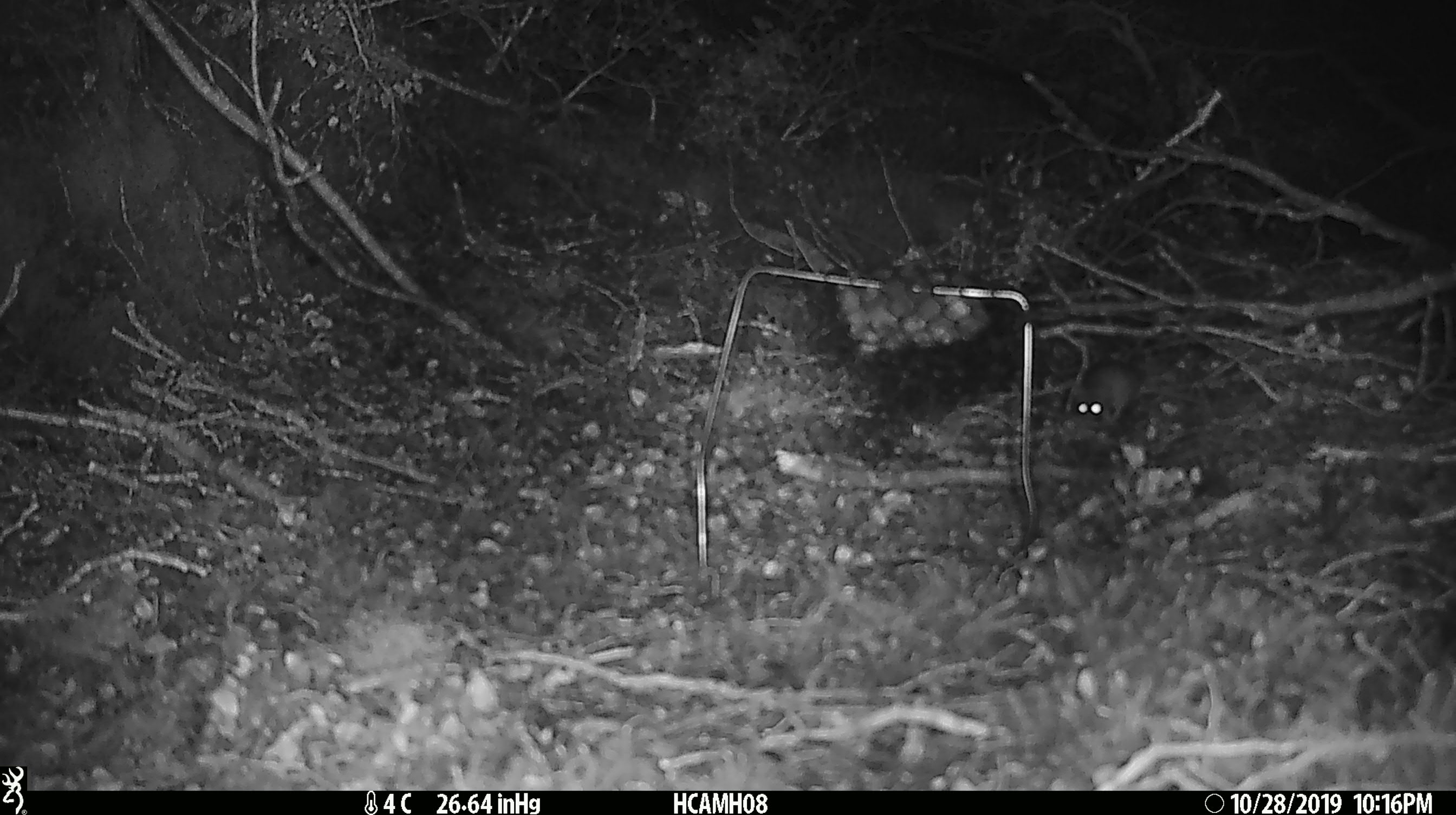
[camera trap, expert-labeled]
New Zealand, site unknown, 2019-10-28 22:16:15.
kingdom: Animalia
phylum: Chordata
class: Mammalia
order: Rodentia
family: Muridae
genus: Mus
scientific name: Mus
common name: mouse